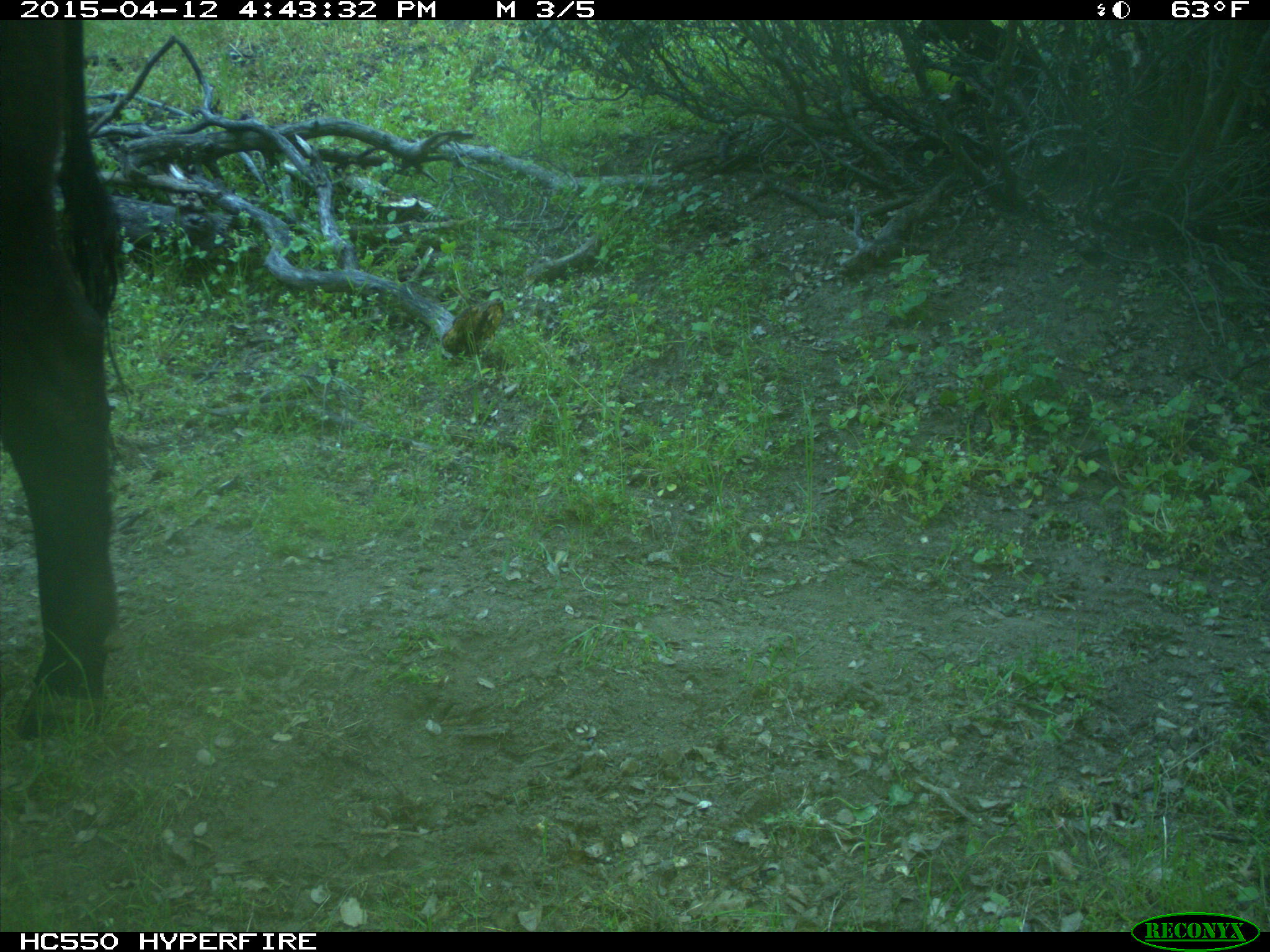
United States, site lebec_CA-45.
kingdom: Animalia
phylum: Chordata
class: Mammalia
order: Artiodactyla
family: Bovidae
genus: Bos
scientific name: Bos taurus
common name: domestic cow